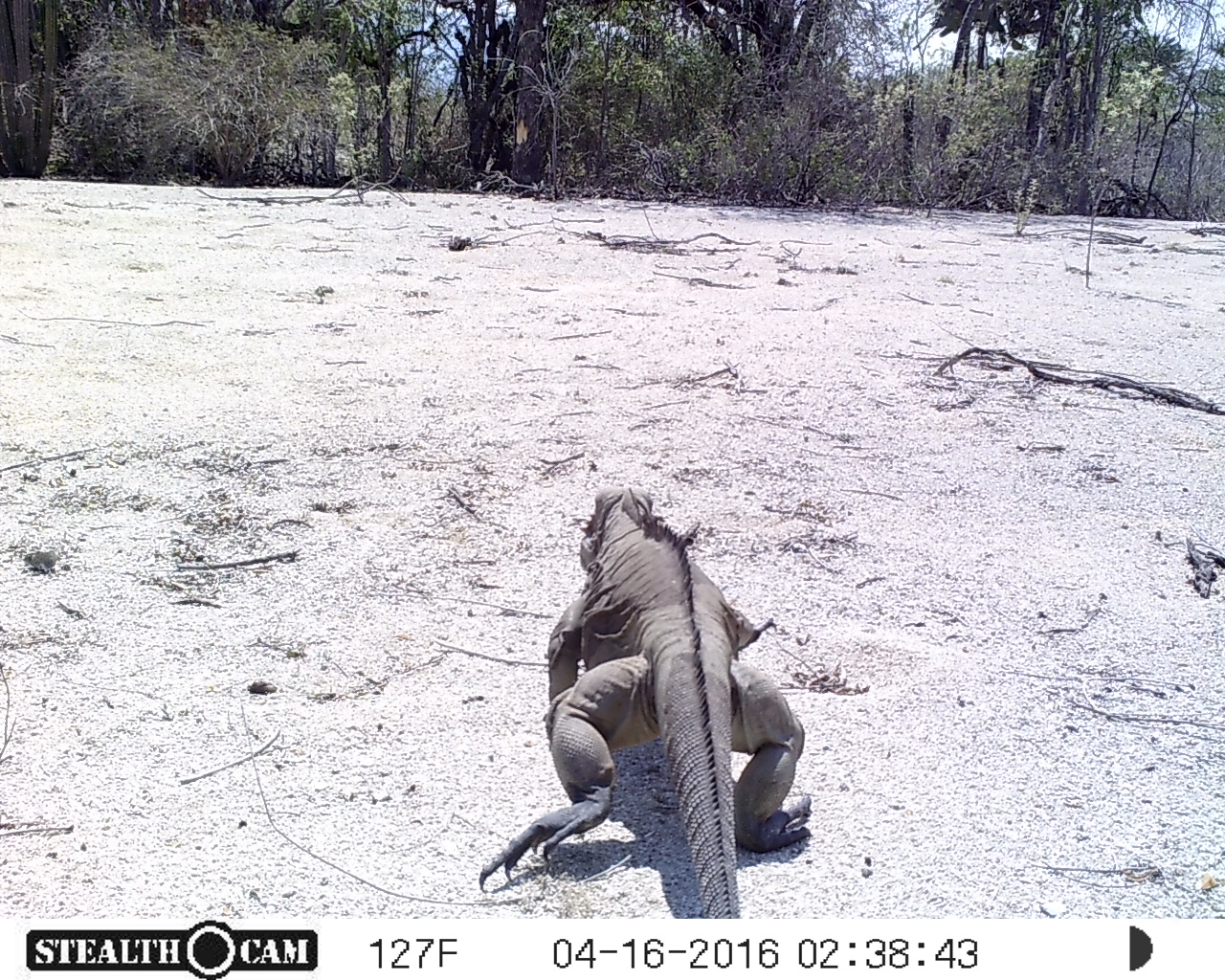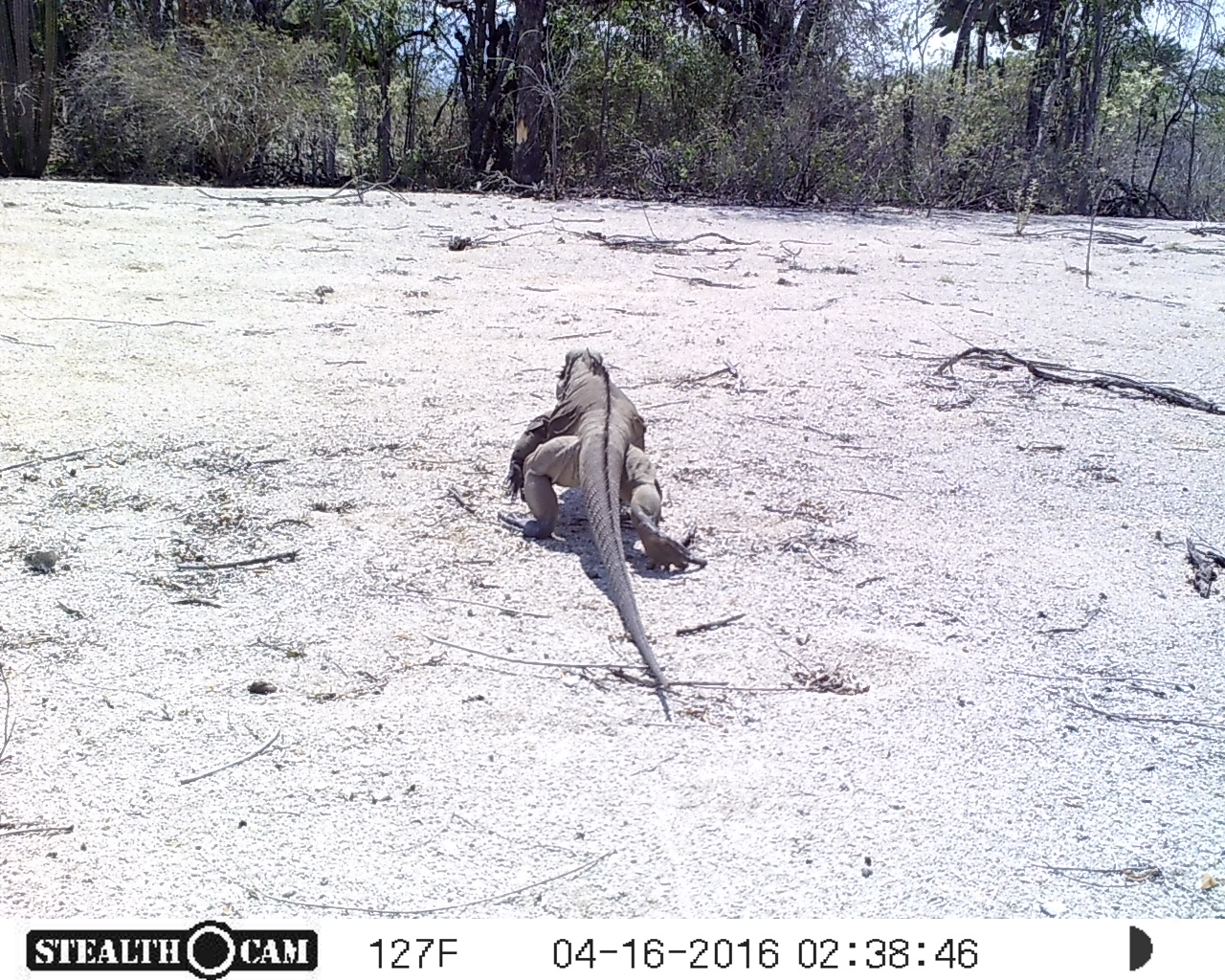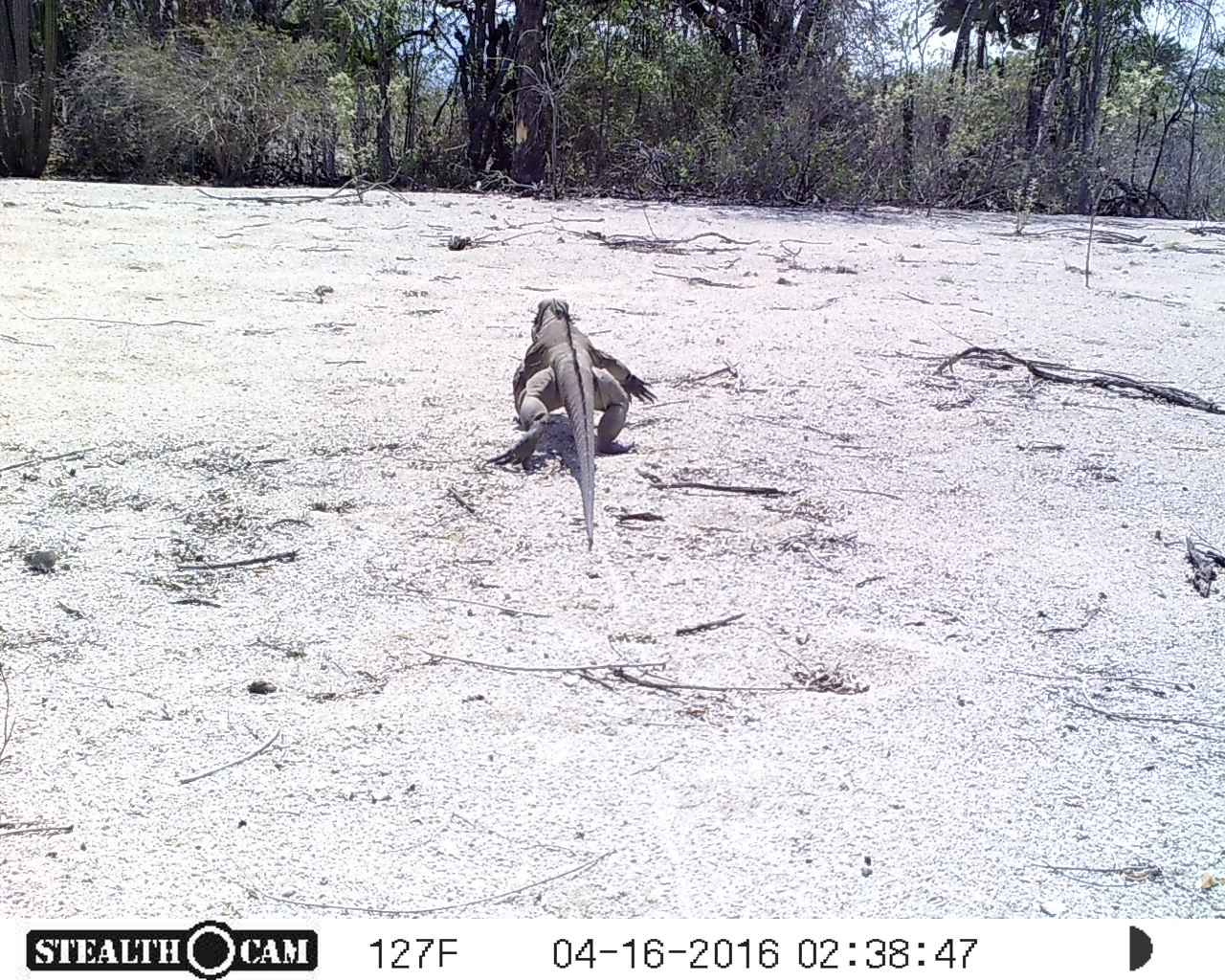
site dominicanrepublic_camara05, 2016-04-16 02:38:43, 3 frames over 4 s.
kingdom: Animalia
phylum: Chordata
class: Reptilia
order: Squamata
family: Iguanidae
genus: Iguana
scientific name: Iguana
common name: typical iguanas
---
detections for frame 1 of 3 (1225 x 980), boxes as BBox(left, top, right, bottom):
iguana: BBox(478, 476, 824, 918)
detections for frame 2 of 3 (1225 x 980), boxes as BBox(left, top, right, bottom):
iguana: BBox(503, 348, 705, 719)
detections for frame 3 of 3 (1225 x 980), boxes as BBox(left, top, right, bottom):
iguana: BBox(497, 300, 658, 556)